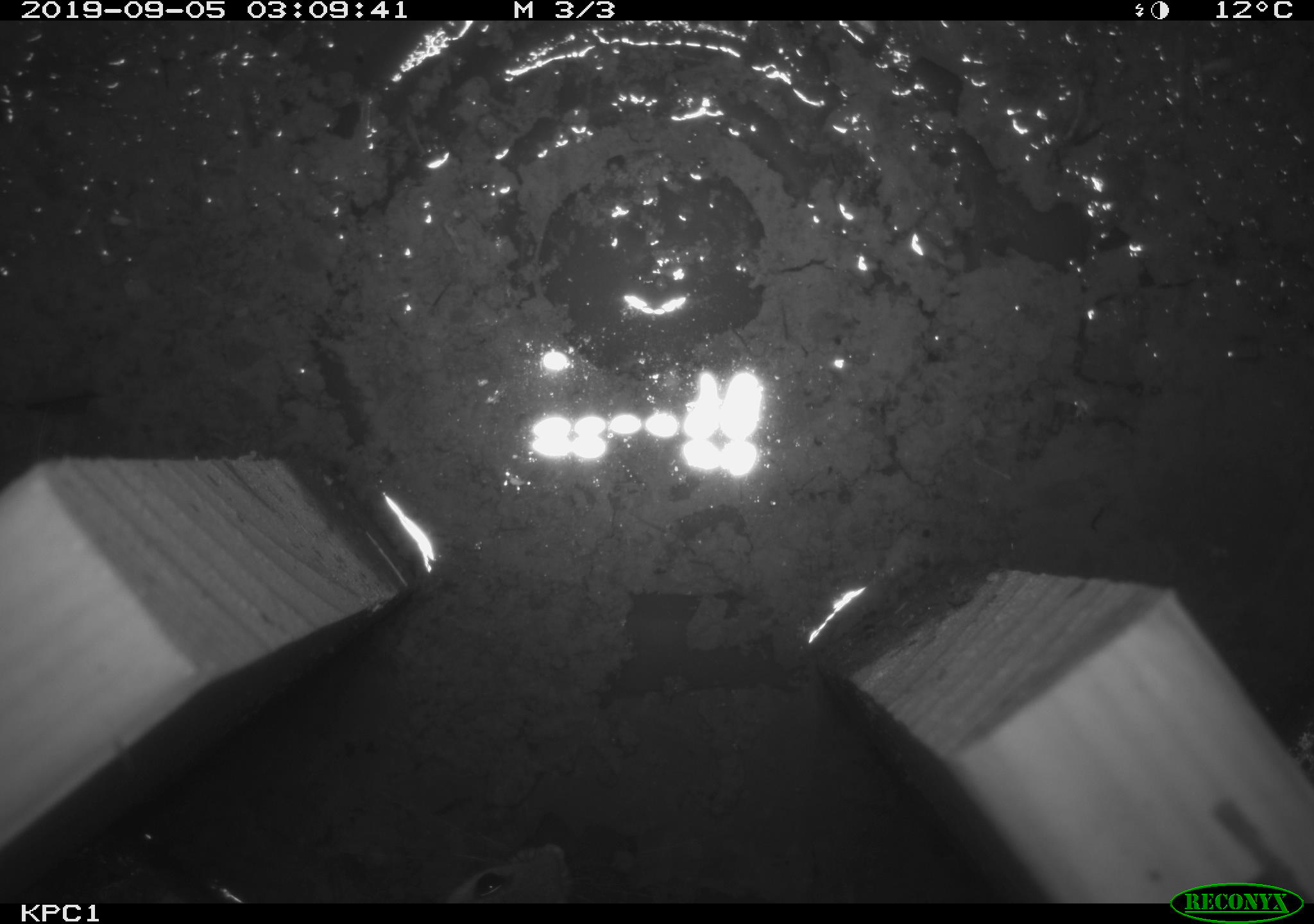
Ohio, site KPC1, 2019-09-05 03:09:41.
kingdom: Animalia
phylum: Chordata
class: Mammalia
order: Rodentia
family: Cricetidae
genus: Peromyscus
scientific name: Peromyscus leucopus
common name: white-footed mouse